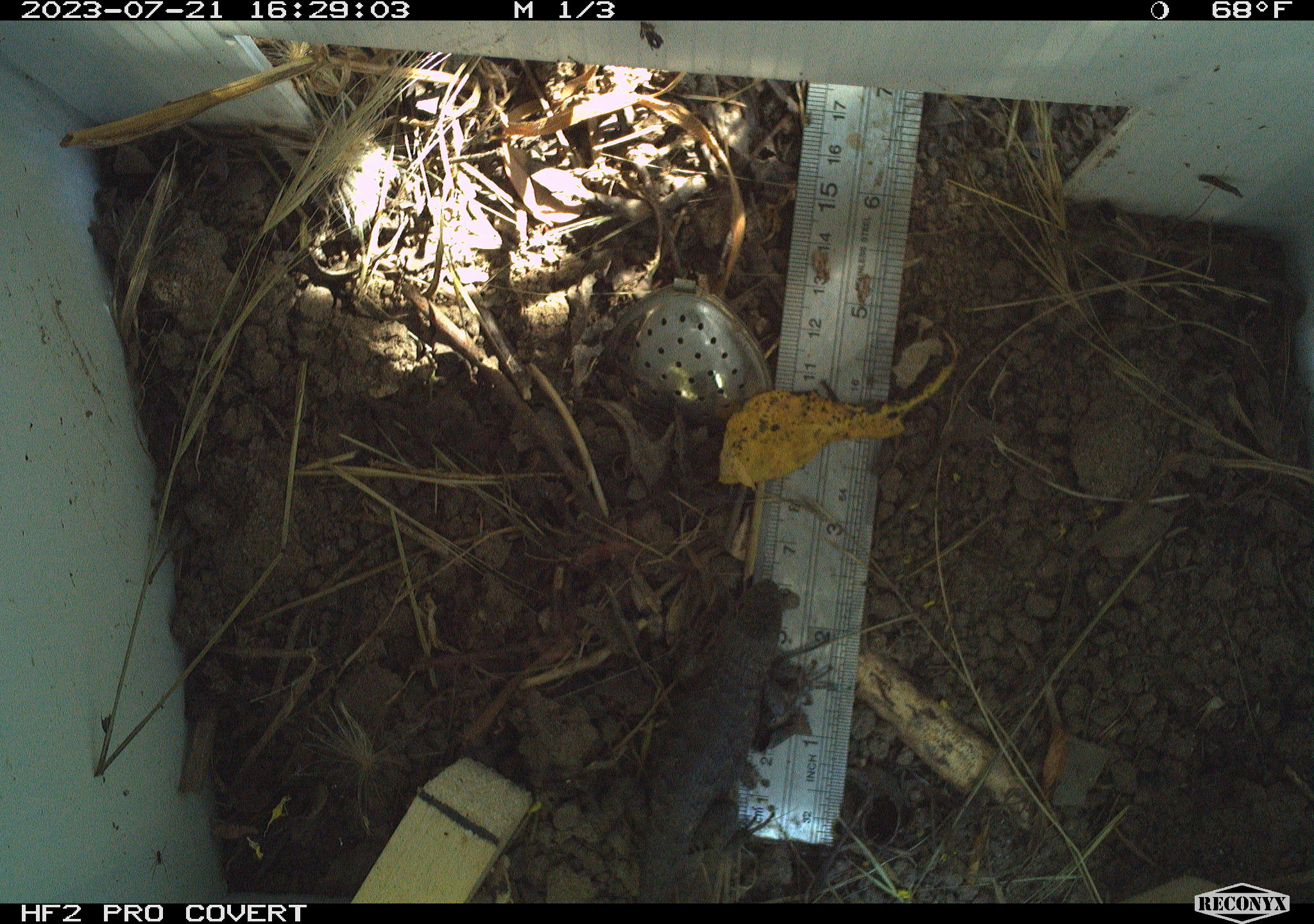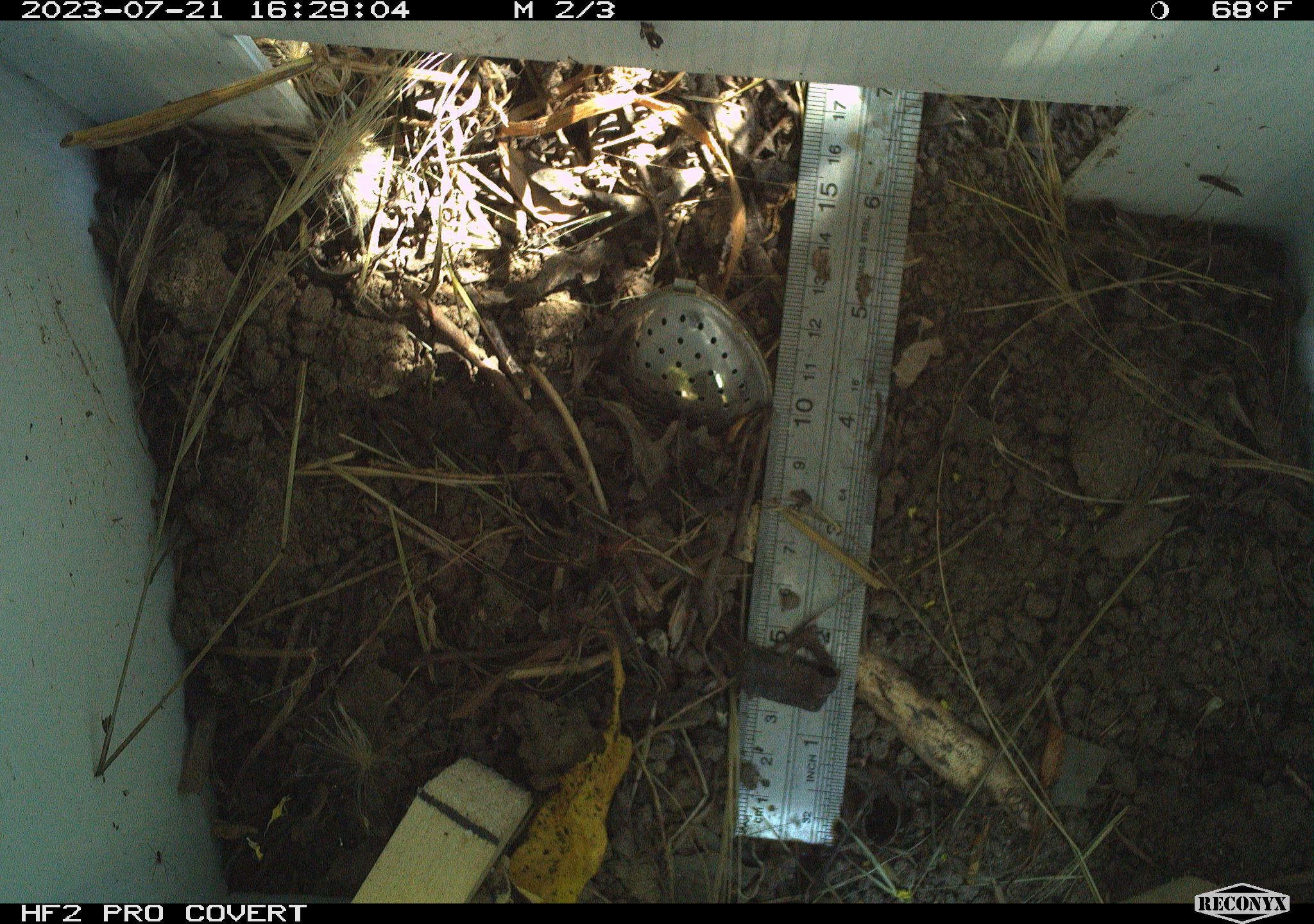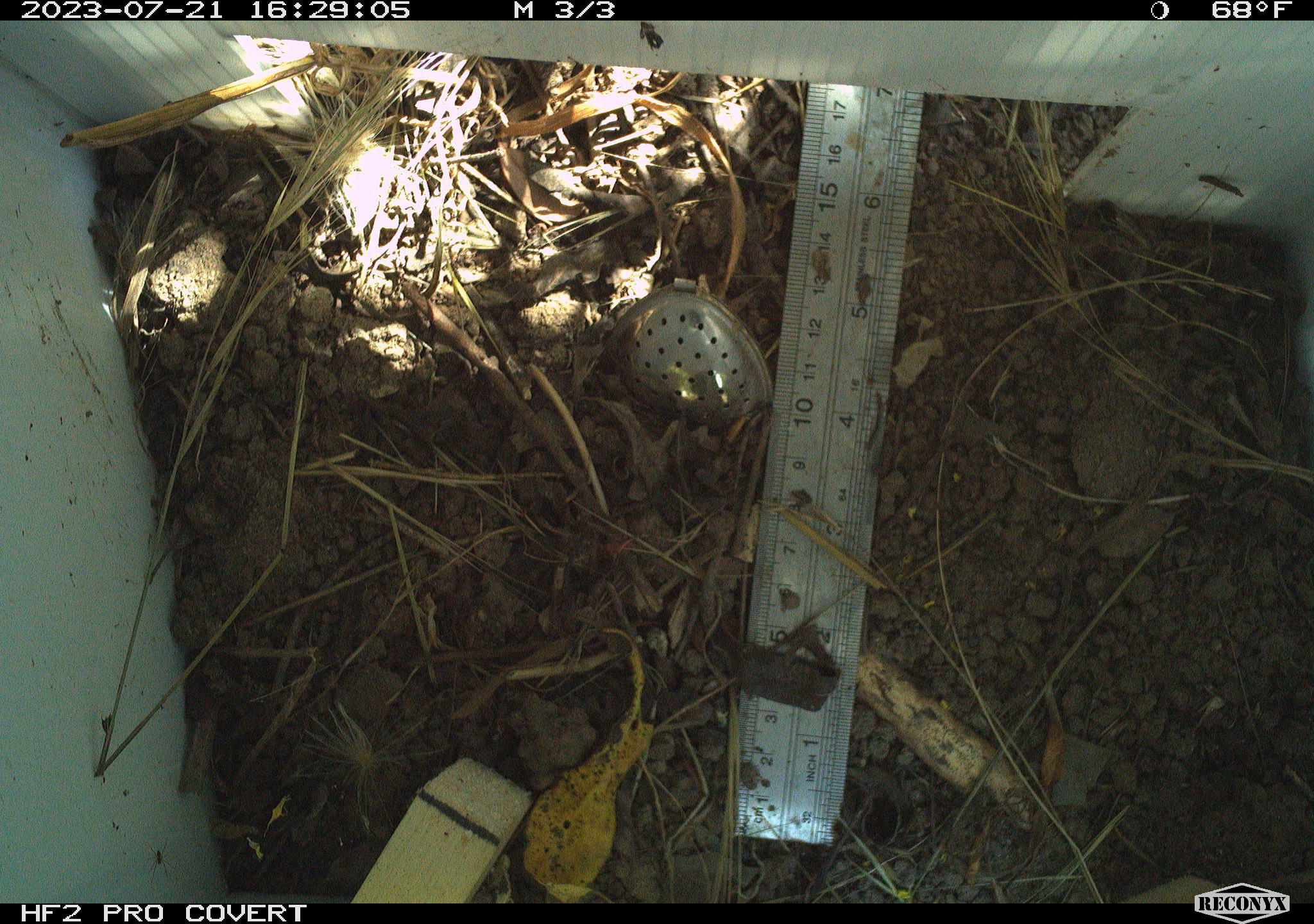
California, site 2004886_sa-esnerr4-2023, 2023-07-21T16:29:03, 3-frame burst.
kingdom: Animalia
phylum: Chordata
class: Reptilia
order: Squamata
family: Phrynosomatidae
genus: Sceloporus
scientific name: Sceloporus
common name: spiny lizards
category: sceloporus species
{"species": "sceloporus species (spiny lizards) (Sceloporus)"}